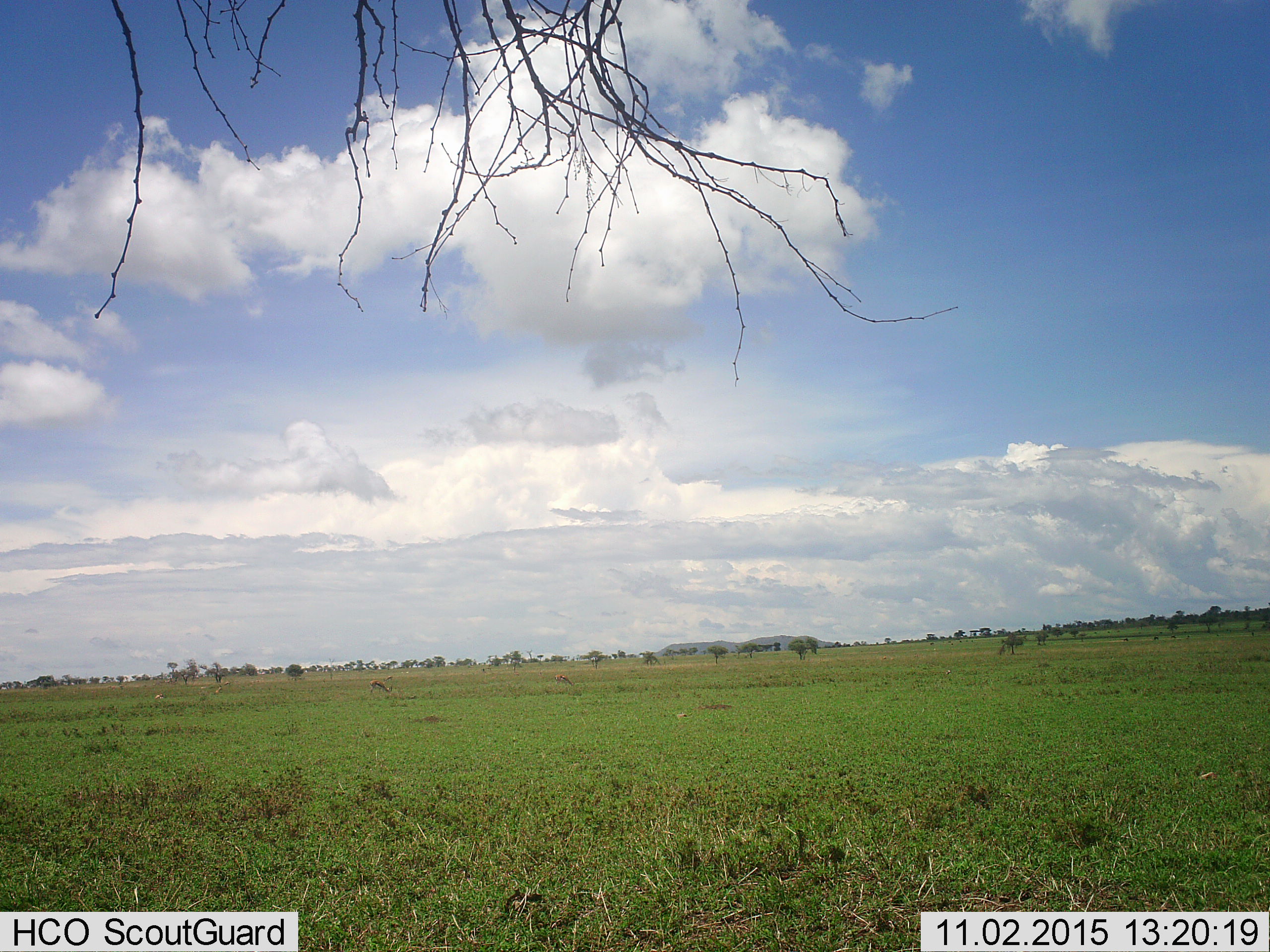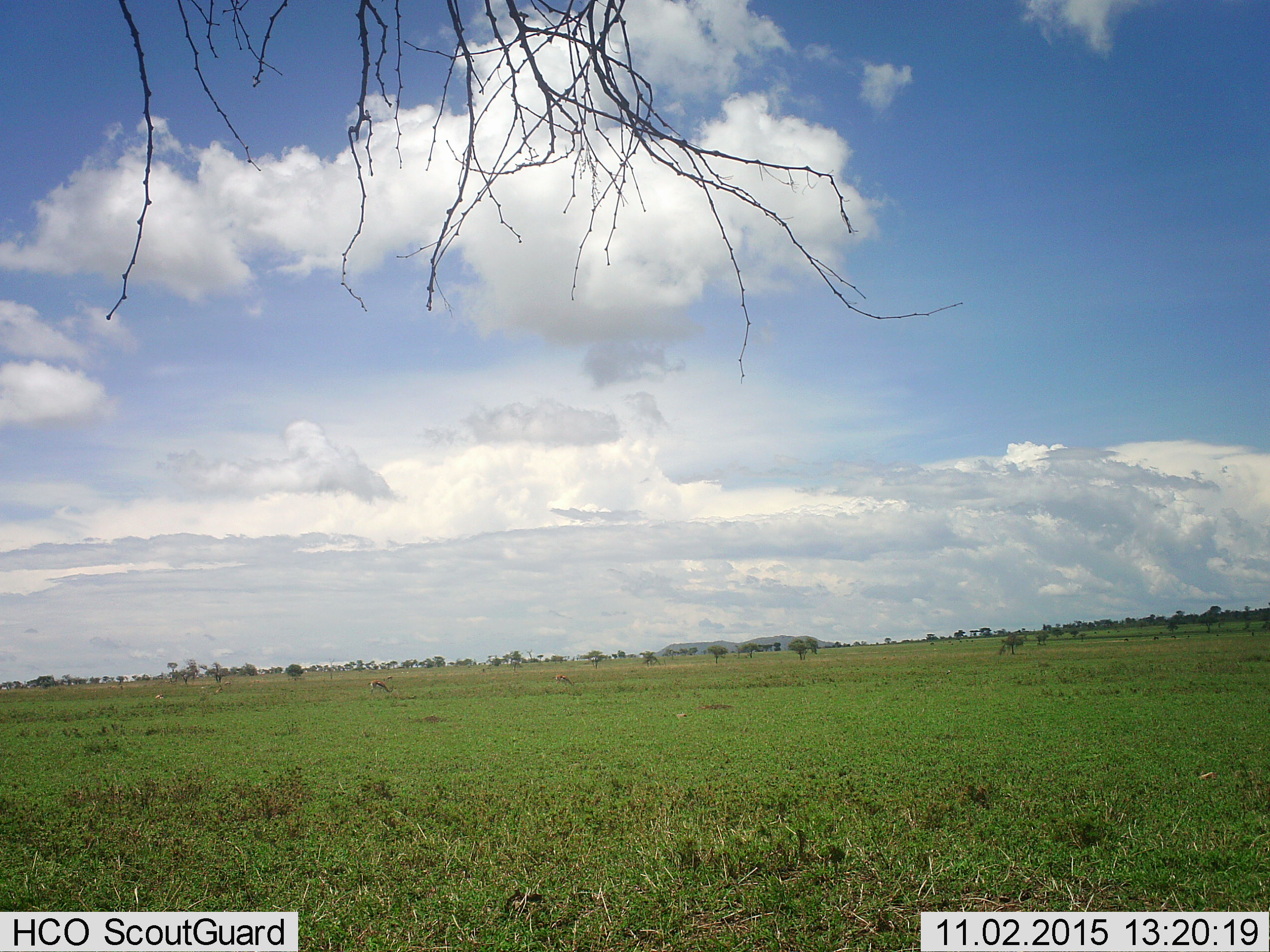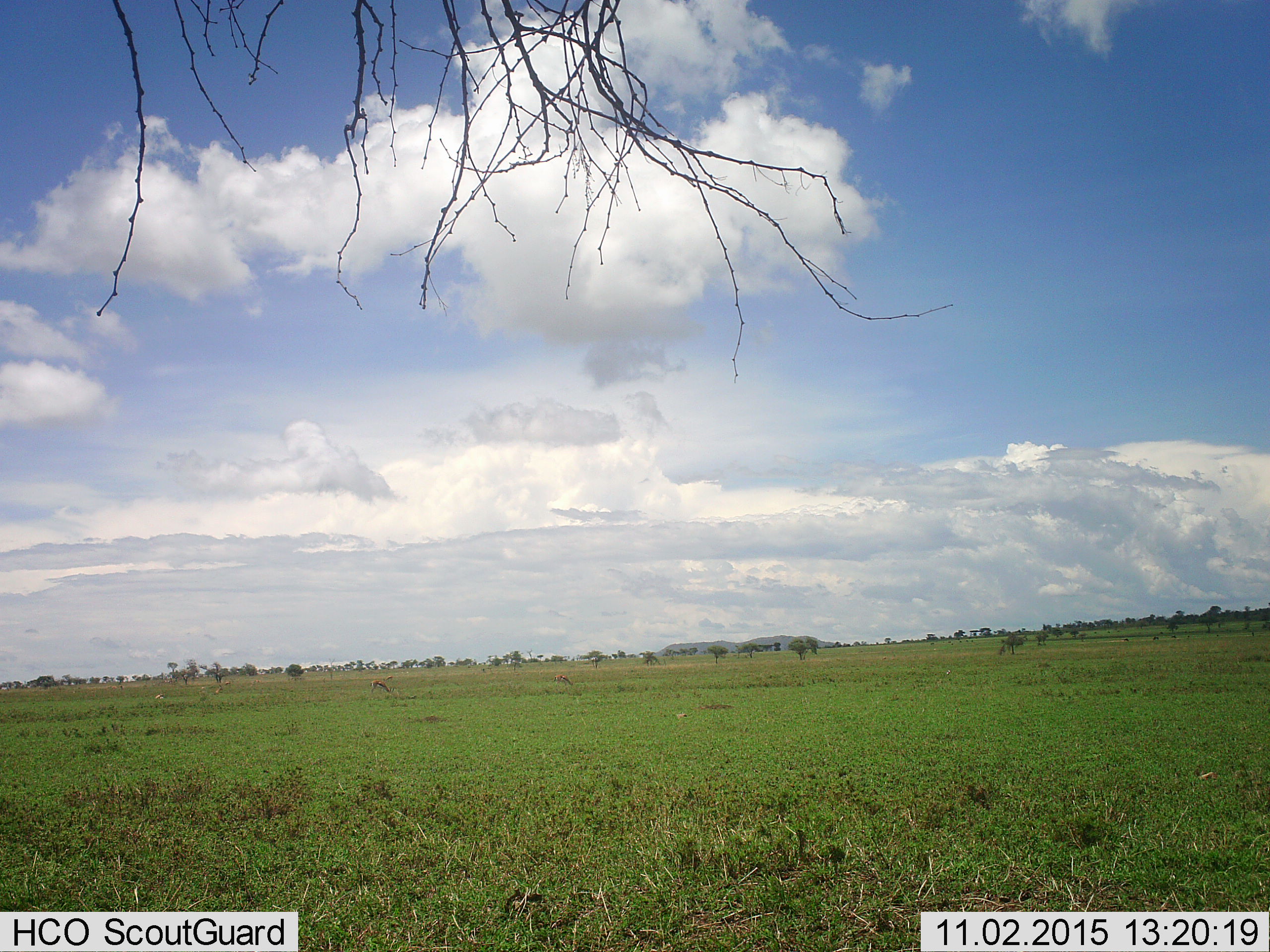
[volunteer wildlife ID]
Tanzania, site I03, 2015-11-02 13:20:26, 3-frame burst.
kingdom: Animalia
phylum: Chordata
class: Mammalia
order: Artiodactyla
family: Bovidae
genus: Eudorcas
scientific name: Eudorcas thomsonii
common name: thomson's gazelle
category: gazellethomsons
Gazellethomsons (thomson's gazelle) (Eudorcas thomsonii), count 6. Behavior (volunteer vote fractions): standing 67%, resting 17%, moving 17%, interacting 0%. Young present (vote fraction): 0%. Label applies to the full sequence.